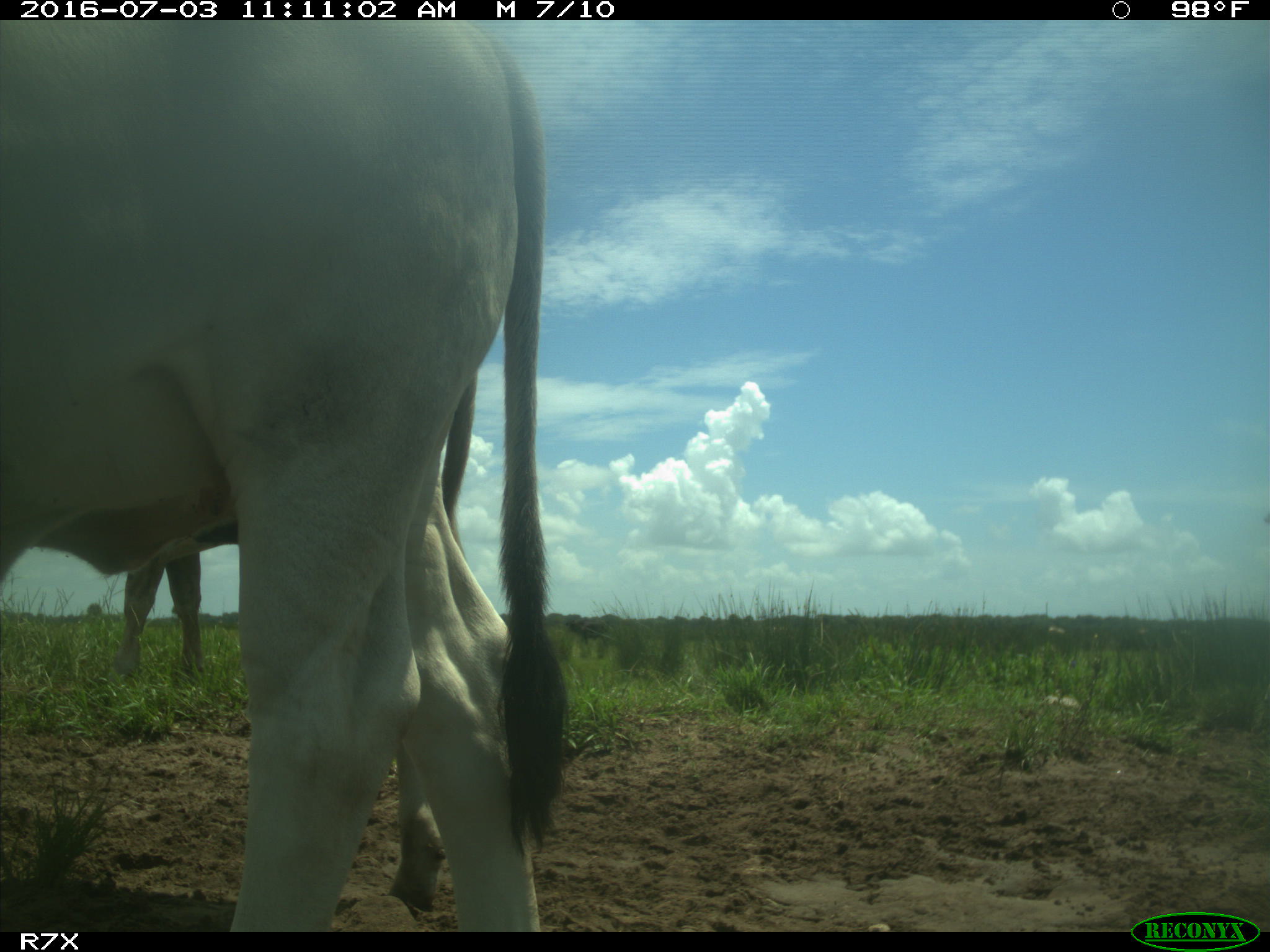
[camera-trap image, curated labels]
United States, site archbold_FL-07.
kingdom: Animalia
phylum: Chordata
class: Mammalia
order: Artiodactyla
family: Bovidae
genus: Bos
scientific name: Bos taurus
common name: domestic cow